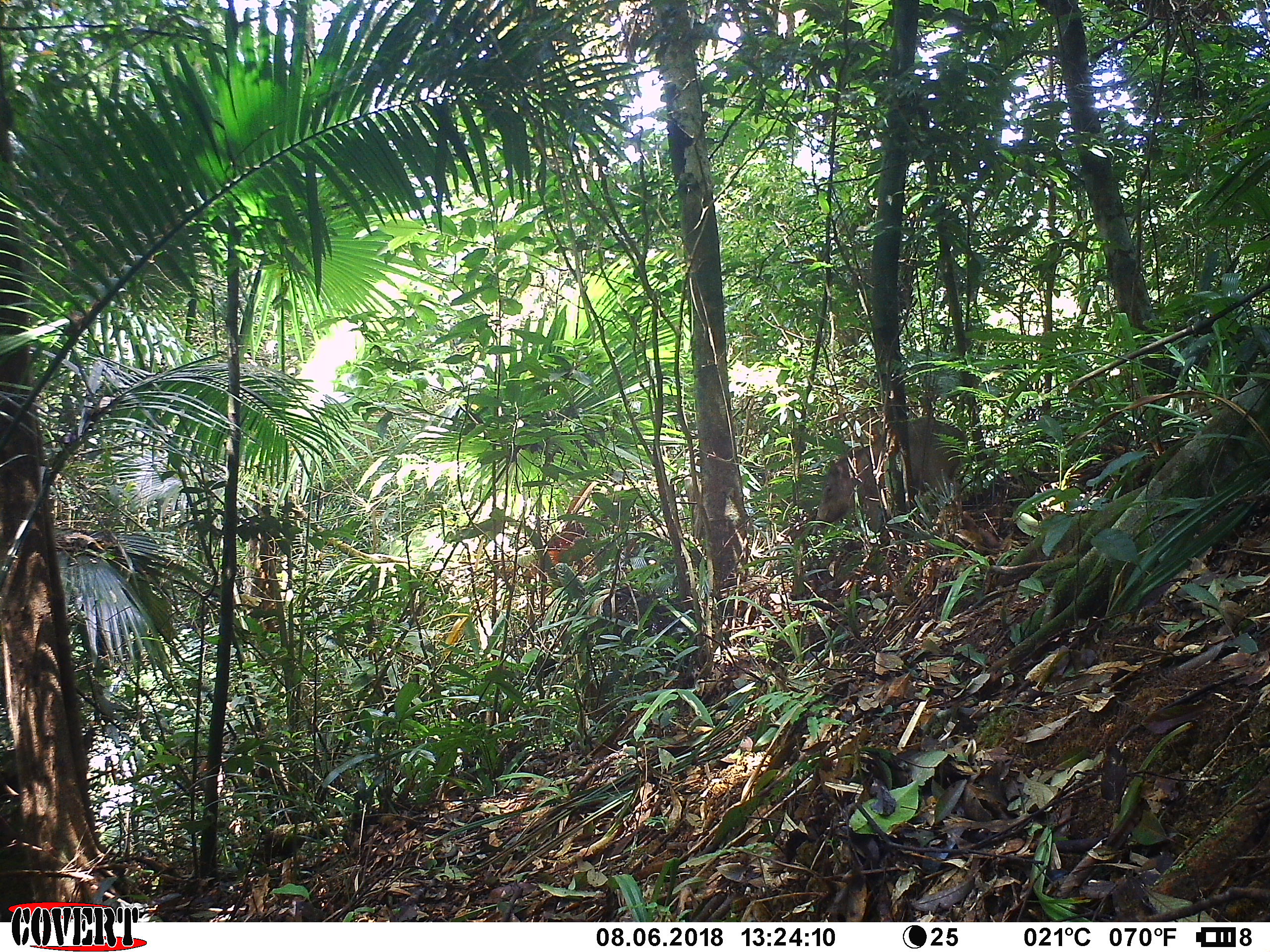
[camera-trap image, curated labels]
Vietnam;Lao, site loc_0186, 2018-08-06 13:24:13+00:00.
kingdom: Animalia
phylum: Chordata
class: Mammalia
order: Artiodactyla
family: Suidae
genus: Sus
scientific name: Sus scrofa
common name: eurasian wild pig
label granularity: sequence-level